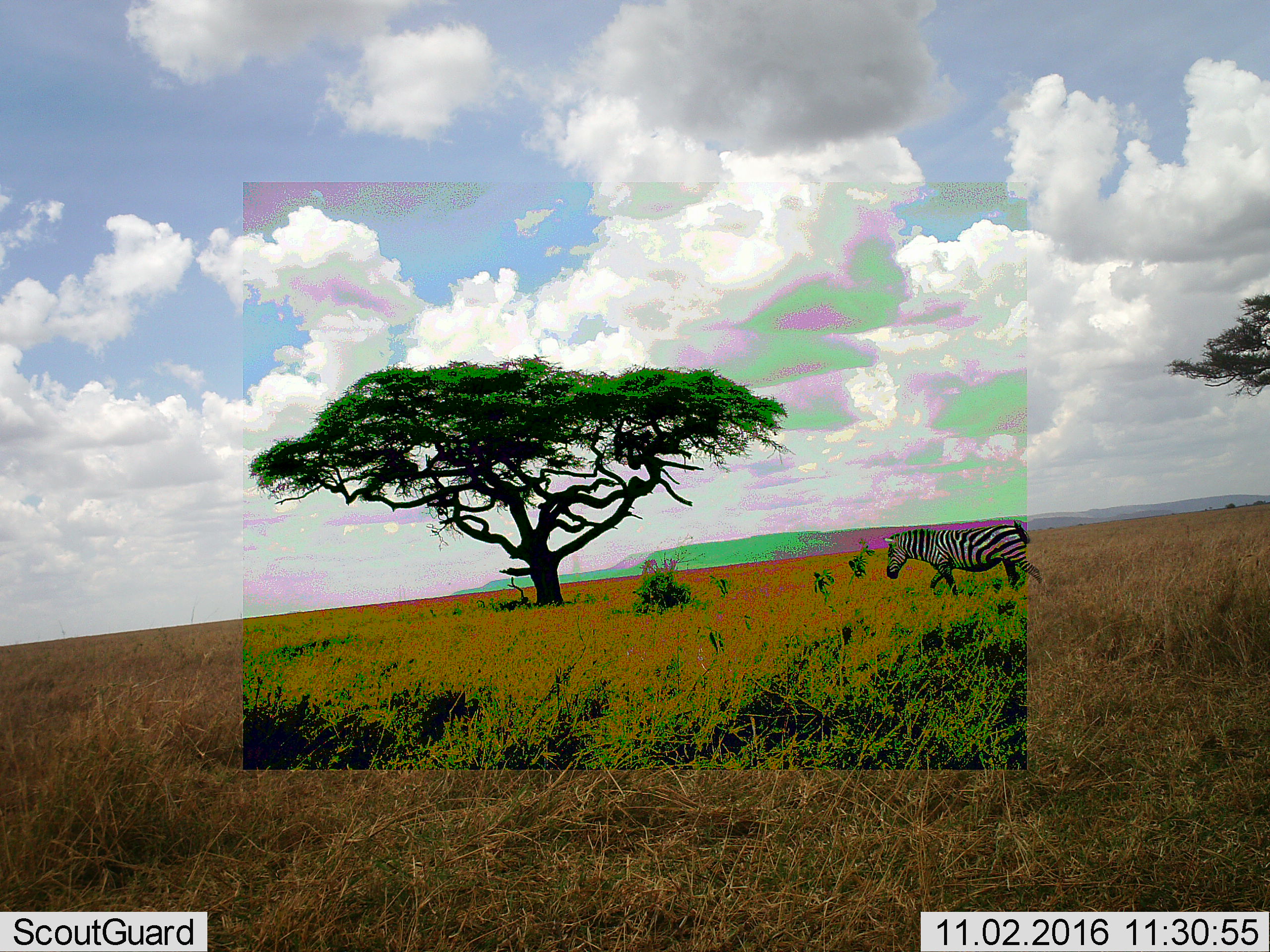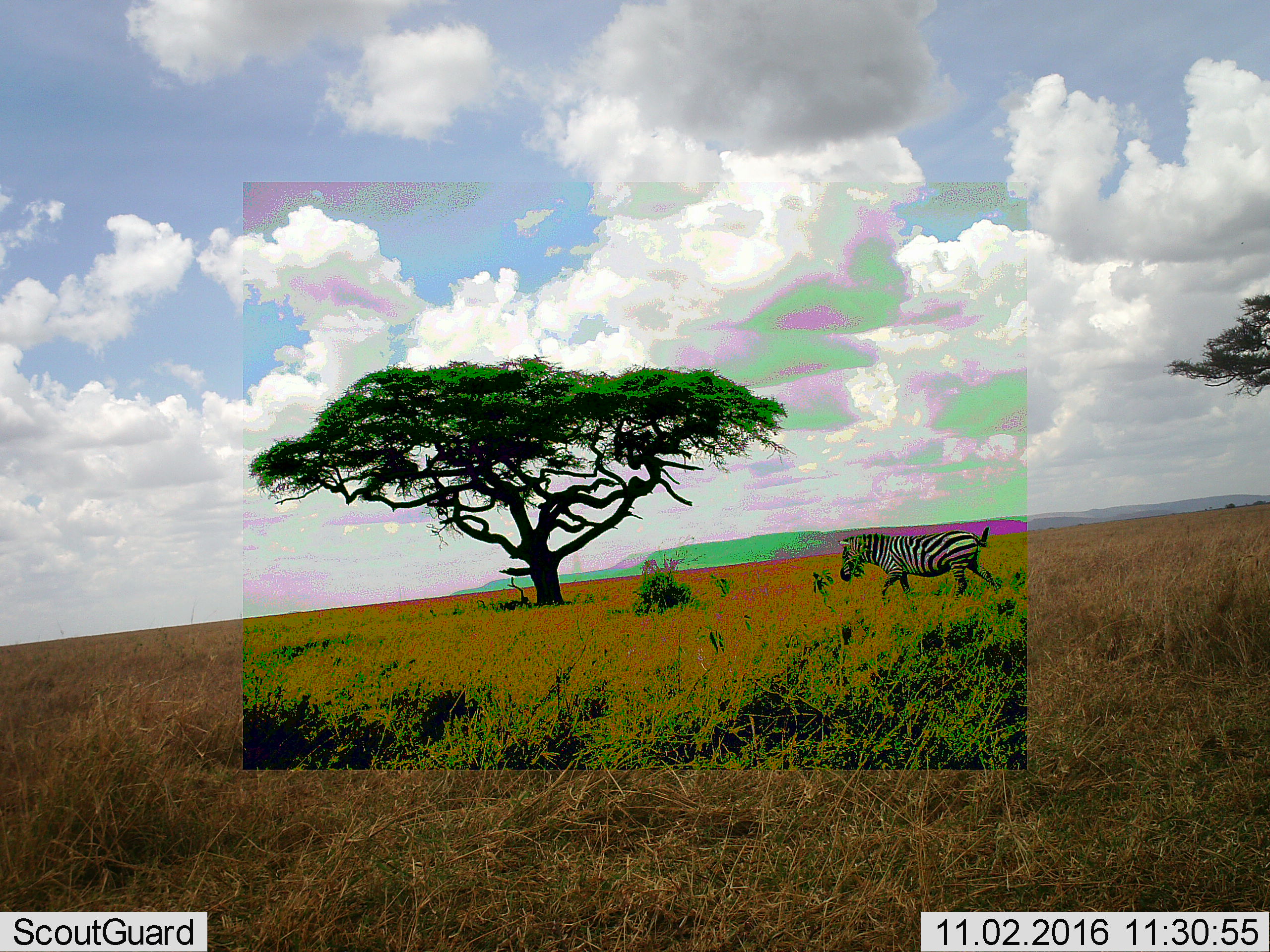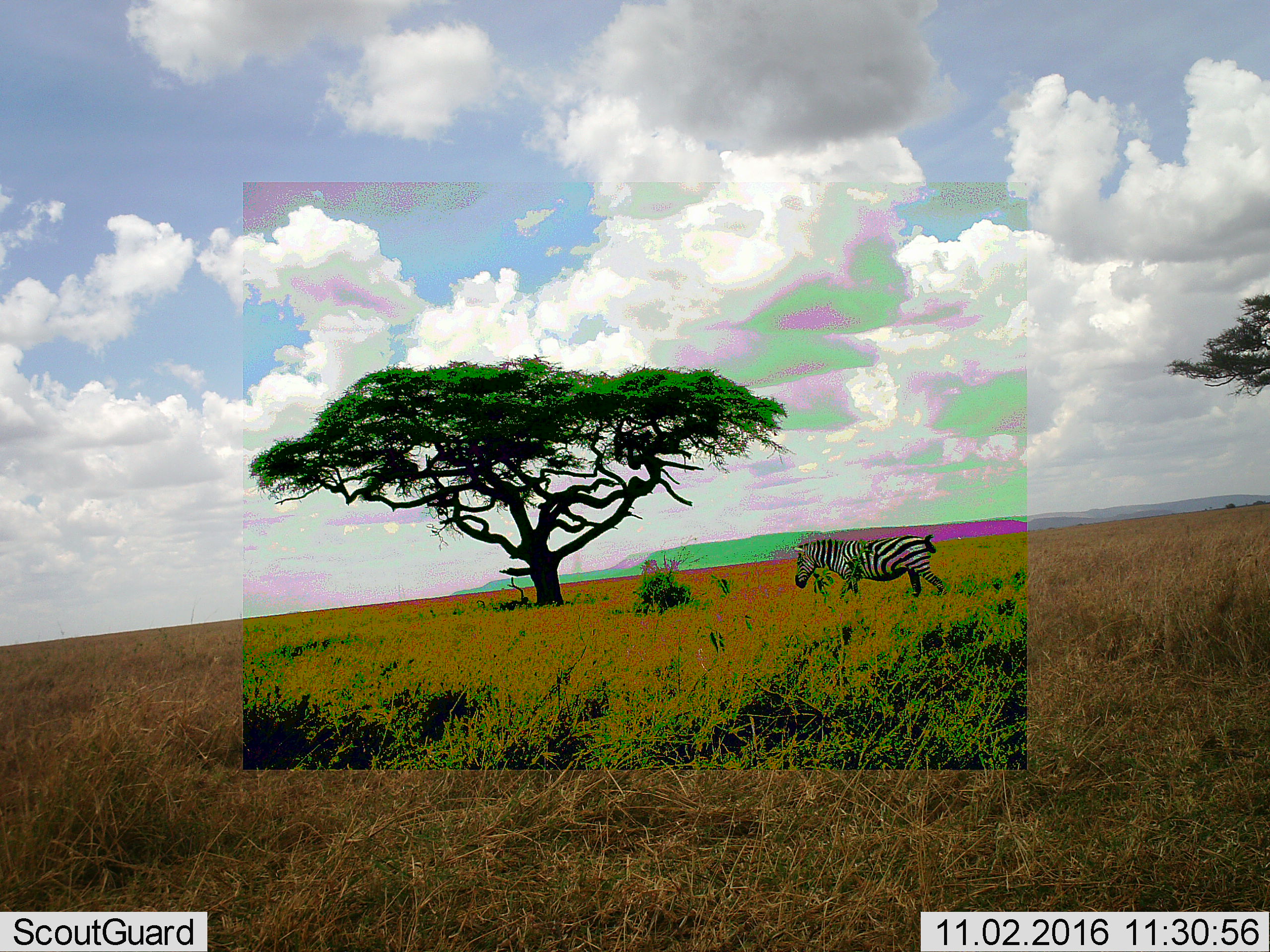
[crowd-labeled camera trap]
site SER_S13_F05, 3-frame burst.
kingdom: Animalia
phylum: Chordata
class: Mammalia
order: Perissodactyla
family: Equidae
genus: Equus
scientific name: Equus quagga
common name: plains zebra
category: zebraplains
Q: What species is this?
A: Zebraplains (plains zebra) (Equus quagga).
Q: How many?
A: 1.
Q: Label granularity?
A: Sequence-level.